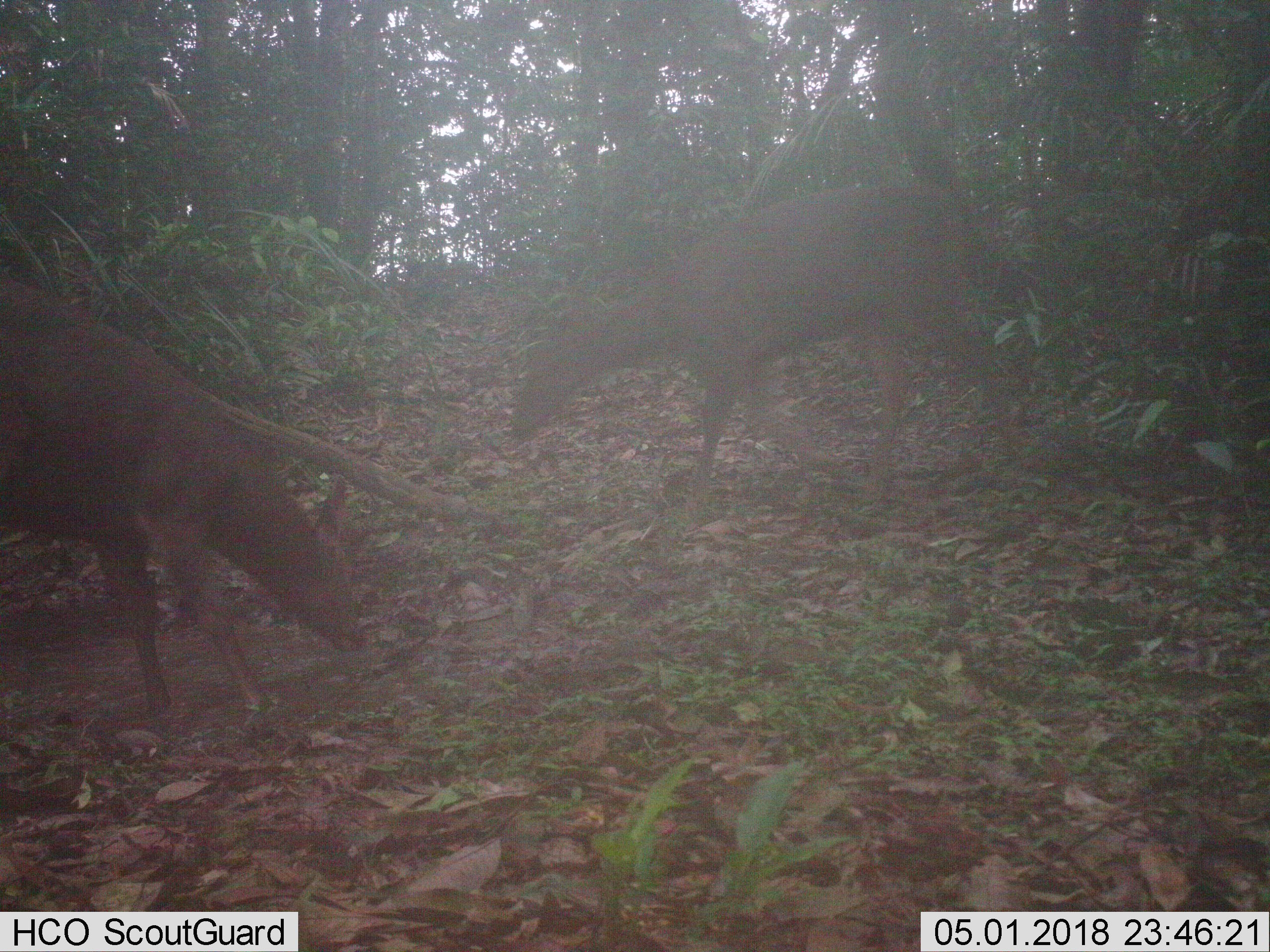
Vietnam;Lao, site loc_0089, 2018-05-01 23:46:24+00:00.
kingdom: Animalia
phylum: Chordata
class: Mammalia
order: Artiodactyla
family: Cervidae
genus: Rusa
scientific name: Rusa unicolor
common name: sambar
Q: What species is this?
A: Sambar (Rusa unicolor).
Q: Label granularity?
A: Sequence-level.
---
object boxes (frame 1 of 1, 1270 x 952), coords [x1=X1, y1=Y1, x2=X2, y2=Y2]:
sambar: [x1=502, y1=182, x2=1025, y2=511]; [x1=0, y1=273, x2=371, y2=720]